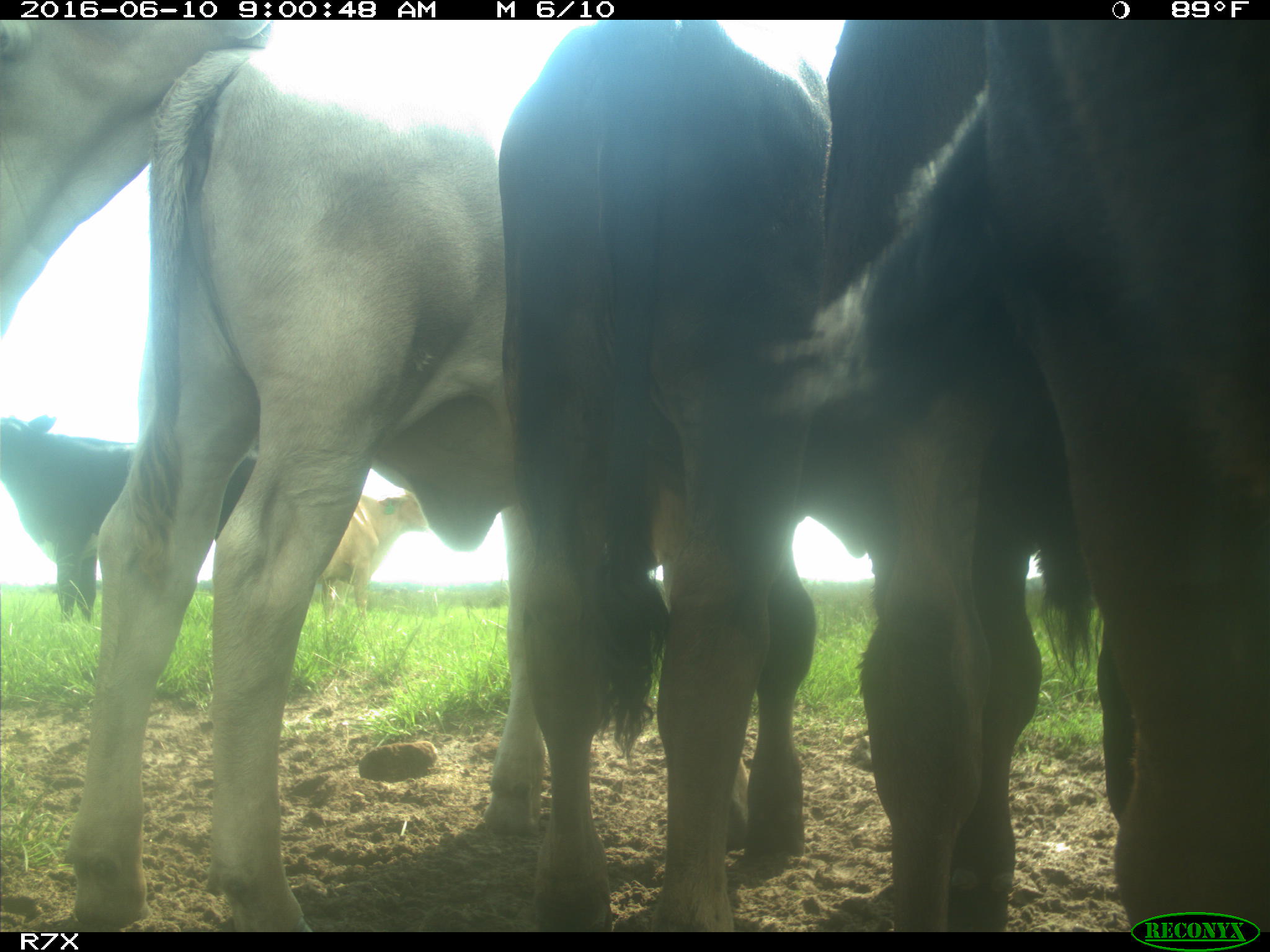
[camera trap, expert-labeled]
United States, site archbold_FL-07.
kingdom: Animalia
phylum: Chordata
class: Mammalia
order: Artiodactyla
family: Bovidae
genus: Bos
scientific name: Bos taurus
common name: domestic cow